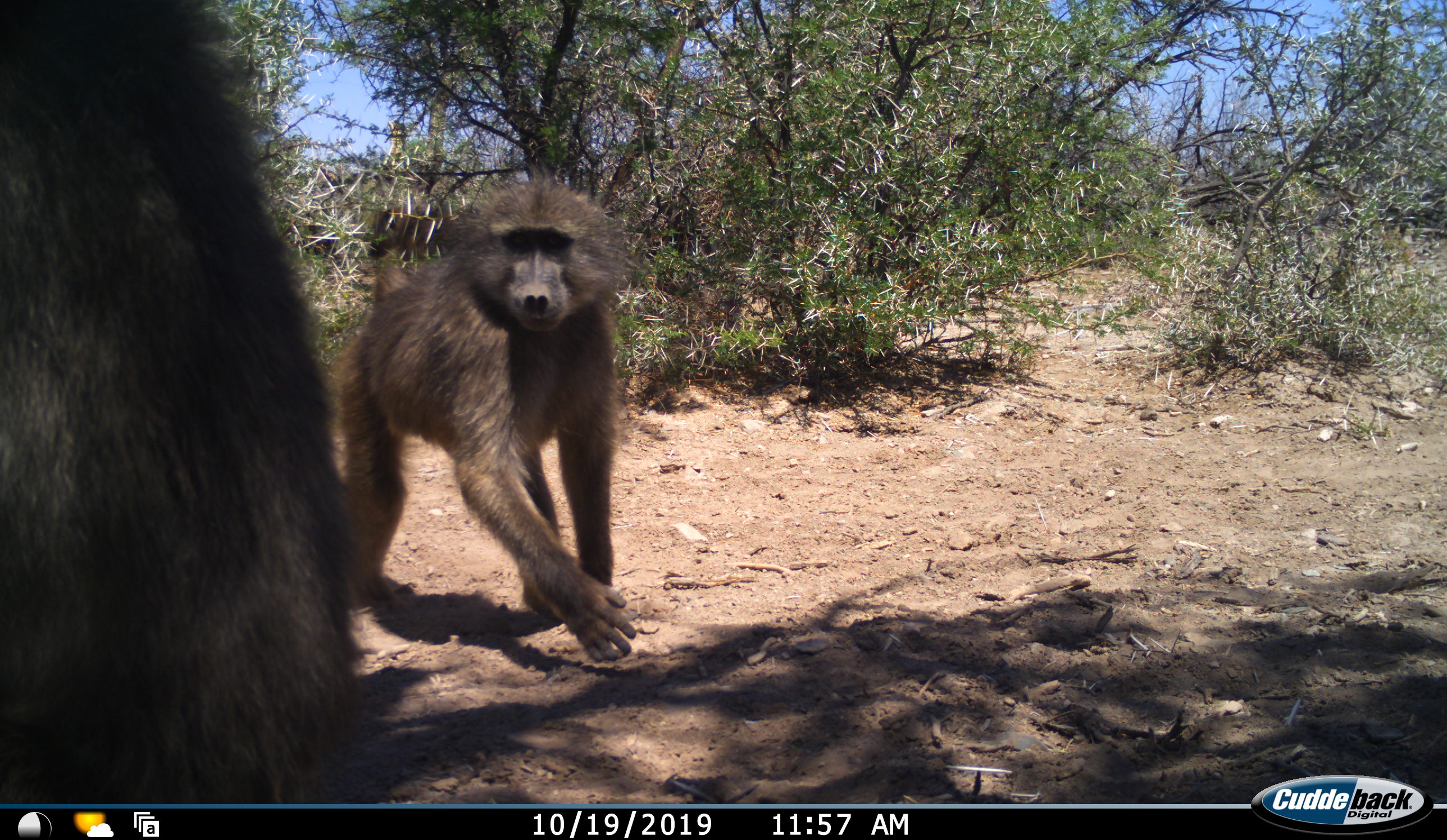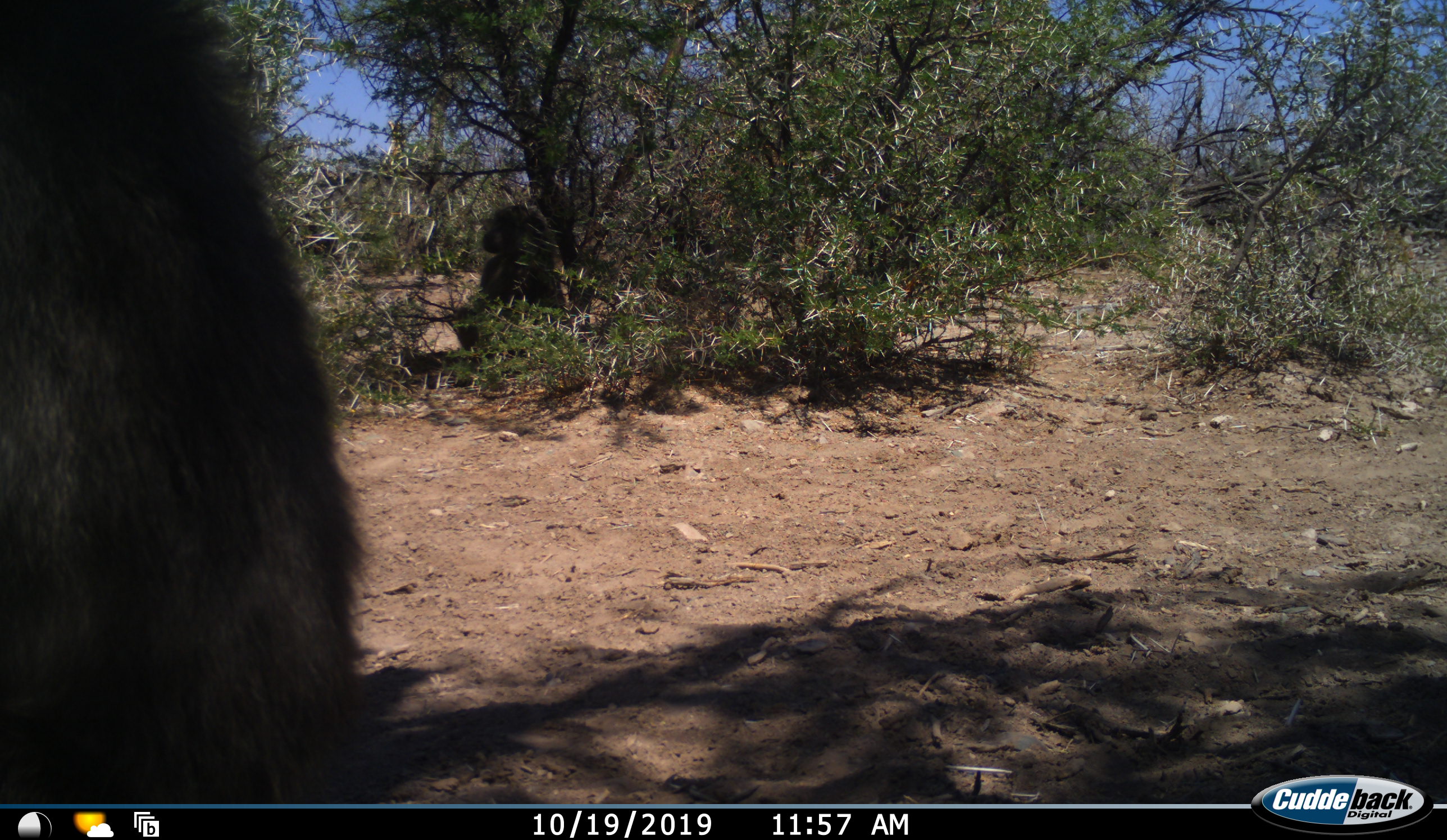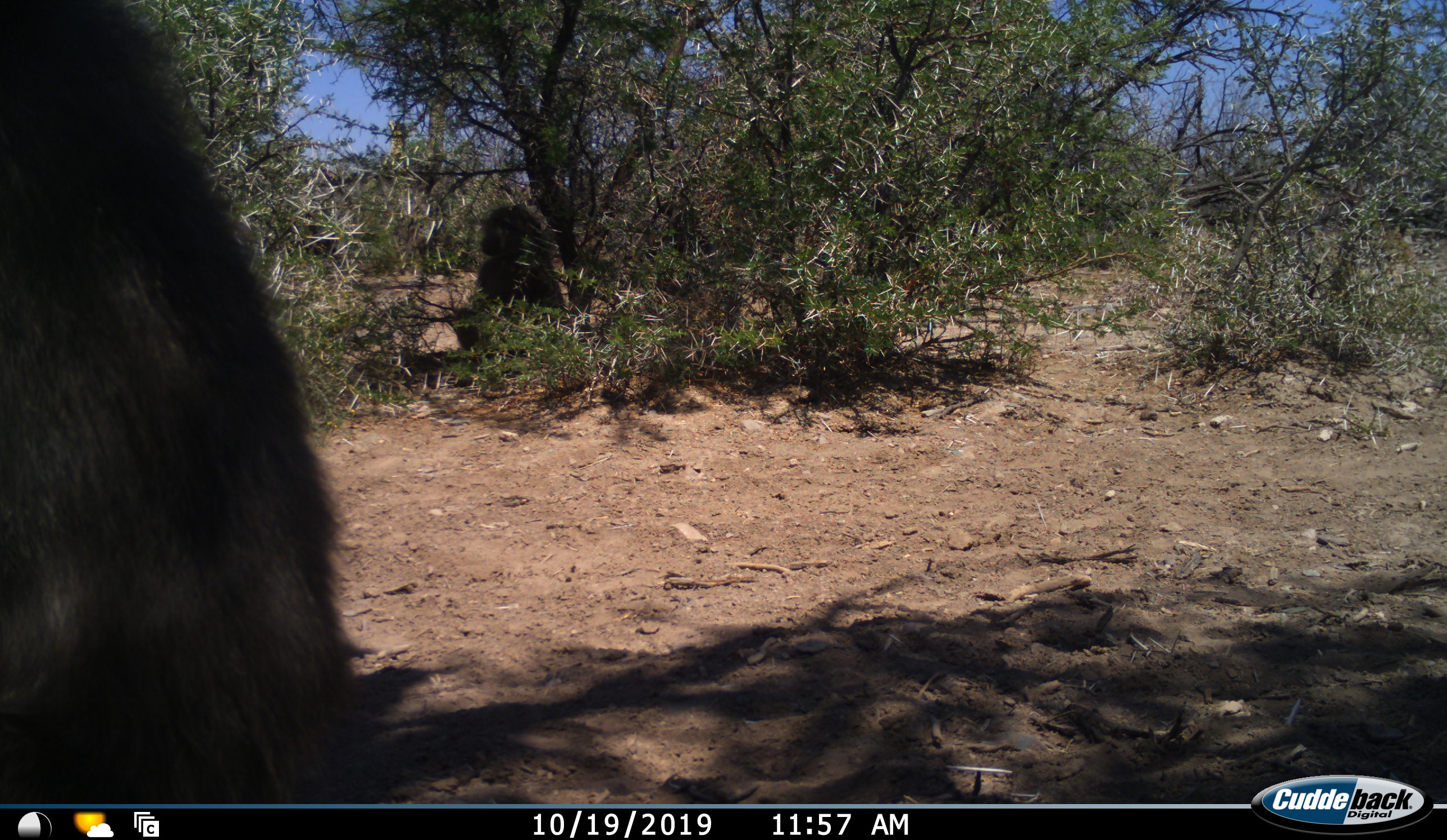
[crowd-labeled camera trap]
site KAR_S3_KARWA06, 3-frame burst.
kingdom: Animalia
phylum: Chordata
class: Mammalia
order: Primates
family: Cercopithecidae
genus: Papio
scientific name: Papio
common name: baboon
Baboon (Papio), count 3. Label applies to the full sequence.